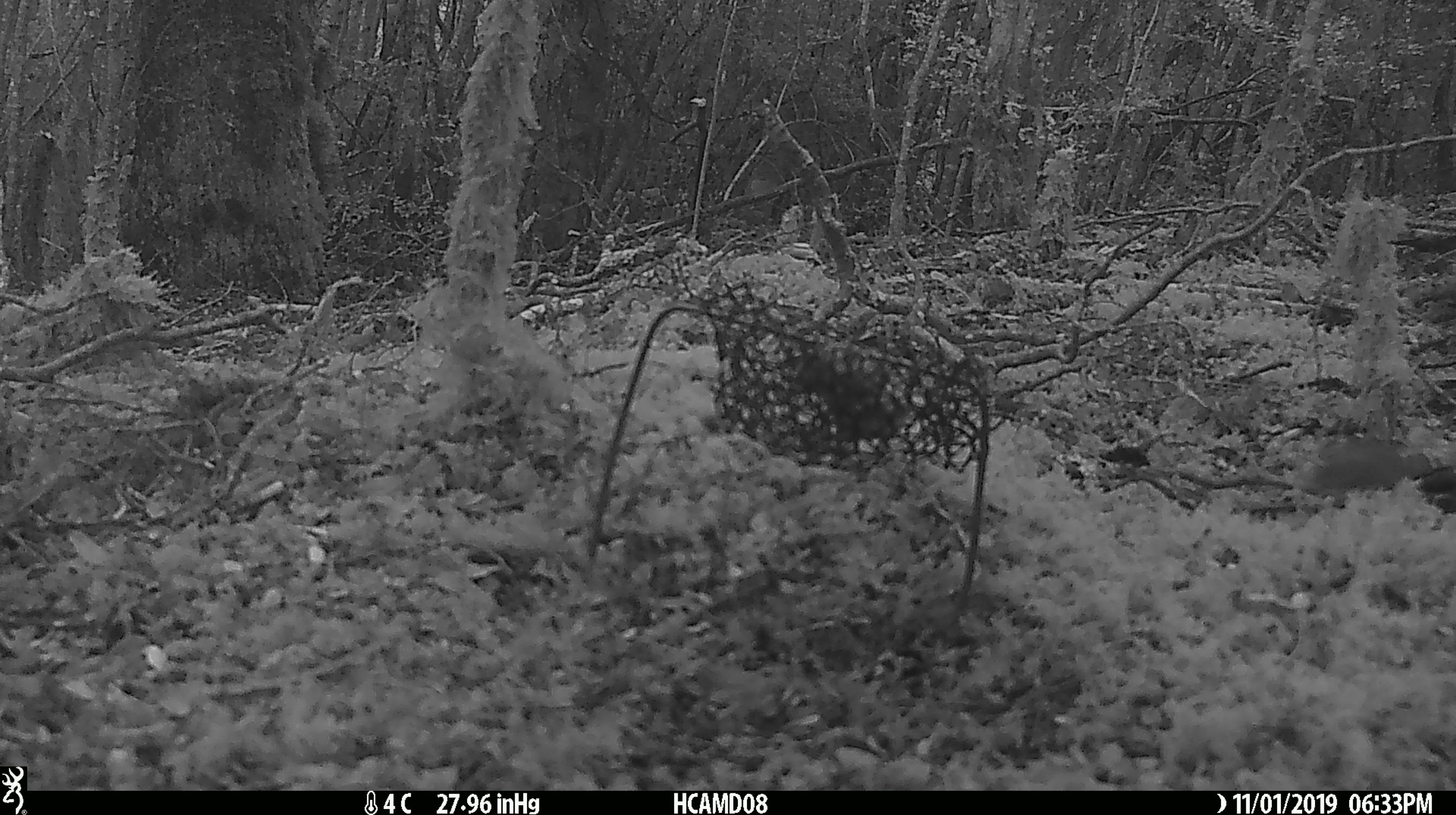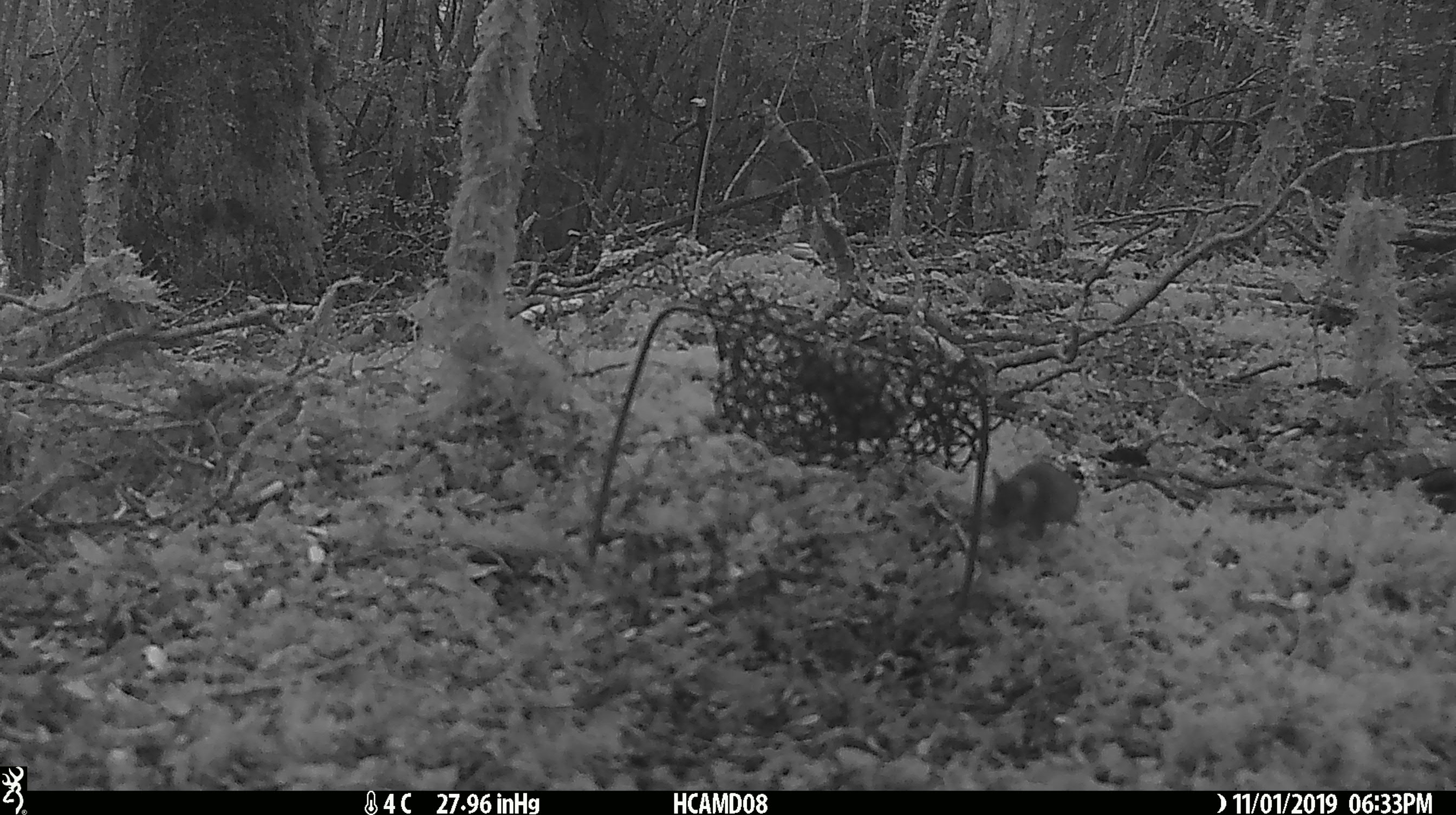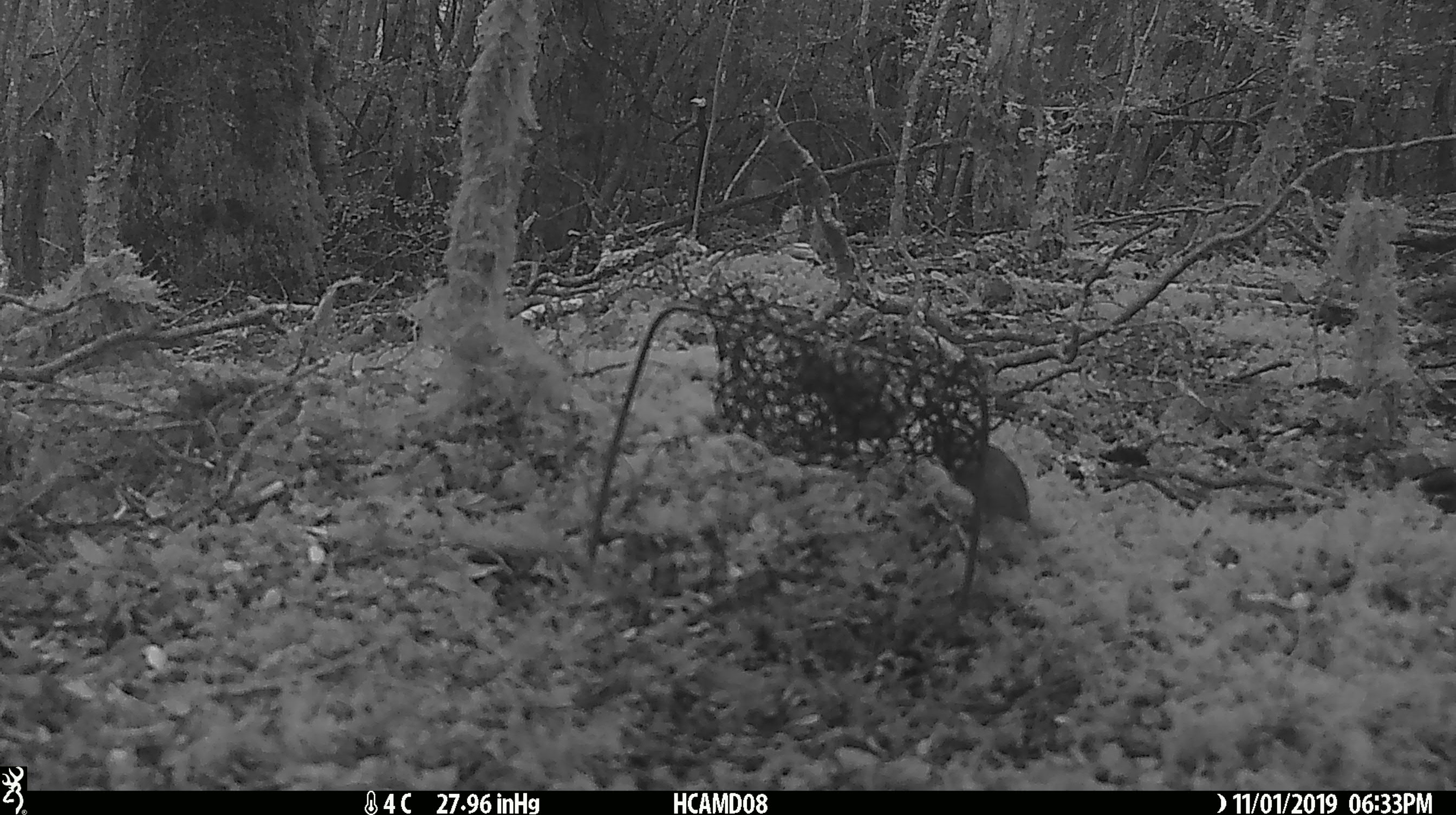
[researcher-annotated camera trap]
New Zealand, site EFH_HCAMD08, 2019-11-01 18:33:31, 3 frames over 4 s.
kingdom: Animalia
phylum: Chordata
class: Mammalia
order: Rodentia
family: Muridae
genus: Mus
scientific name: Mus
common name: mouse